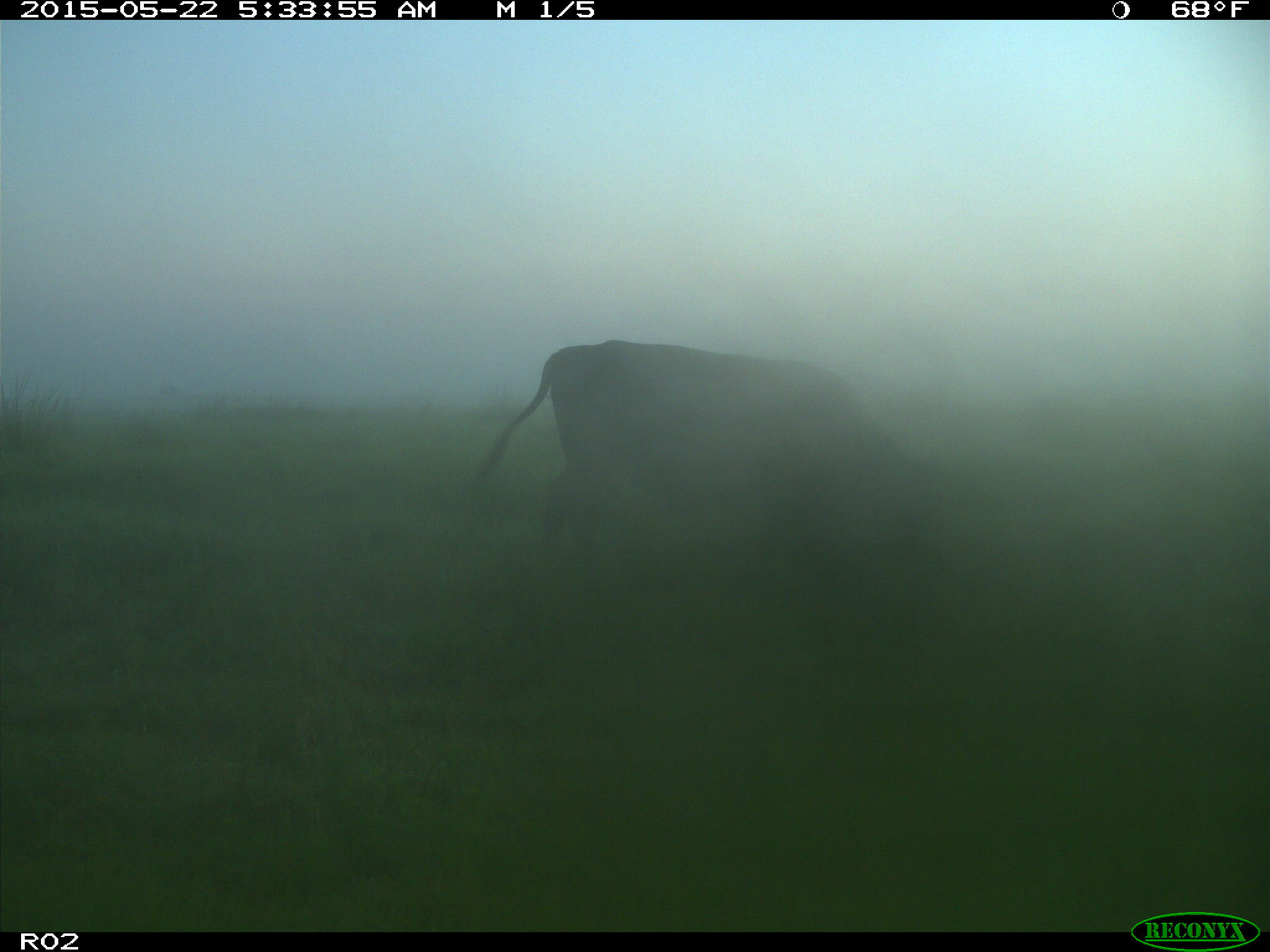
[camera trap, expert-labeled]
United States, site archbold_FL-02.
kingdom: Animalia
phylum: Chordata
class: Mammalia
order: Artiodactyla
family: Bovidae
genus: Bos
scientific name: Bos taurus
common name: domestic cow